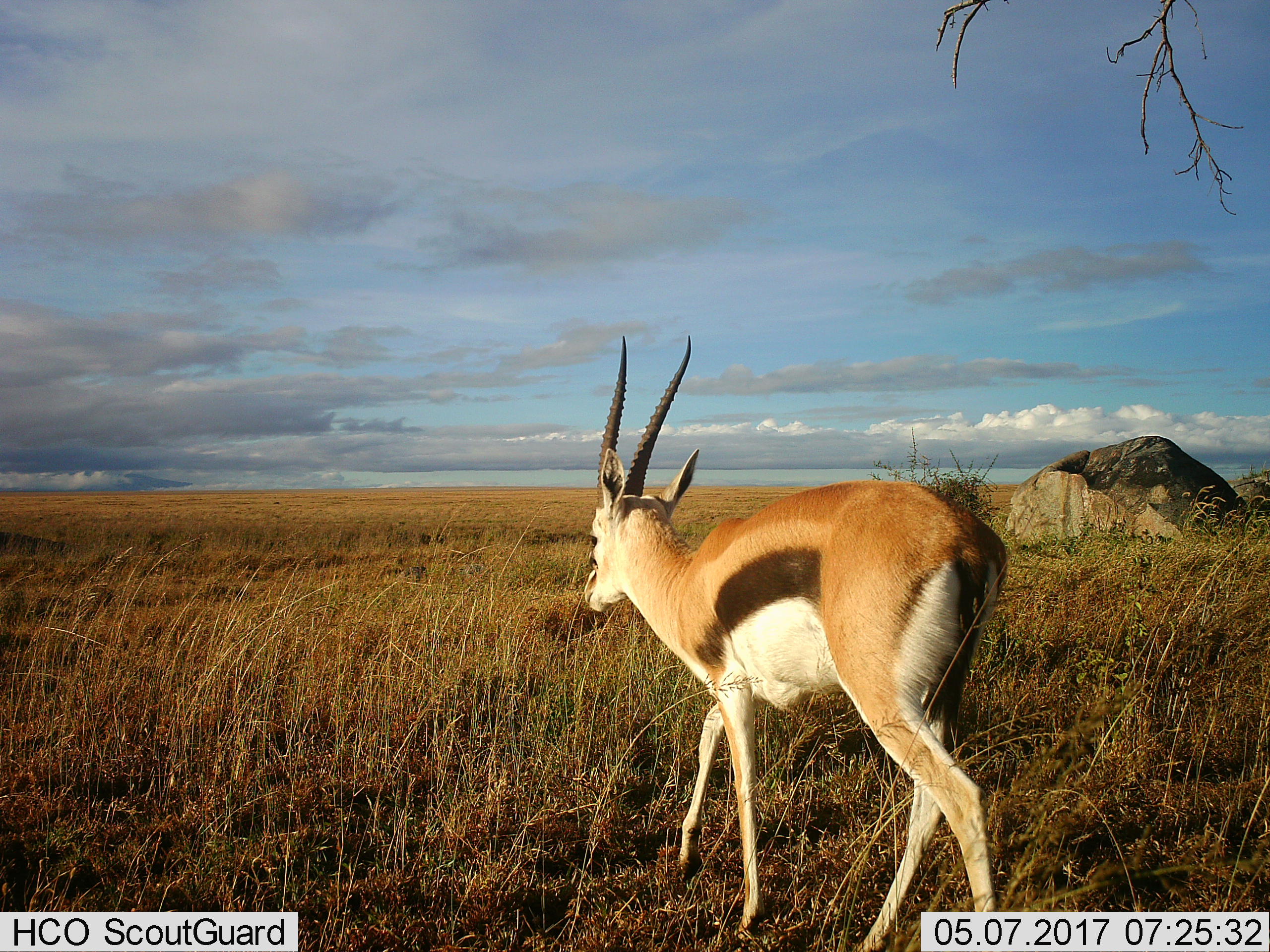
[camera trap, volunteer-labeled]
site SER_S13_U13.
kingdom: Animalia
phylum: Chordata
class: Mammalia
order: Artiodactyla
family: Bovidae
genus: Eudorcas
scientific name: Eudorcas thomsonii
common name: thomson's gazelle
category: gazellethomsons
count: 1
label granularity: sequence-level